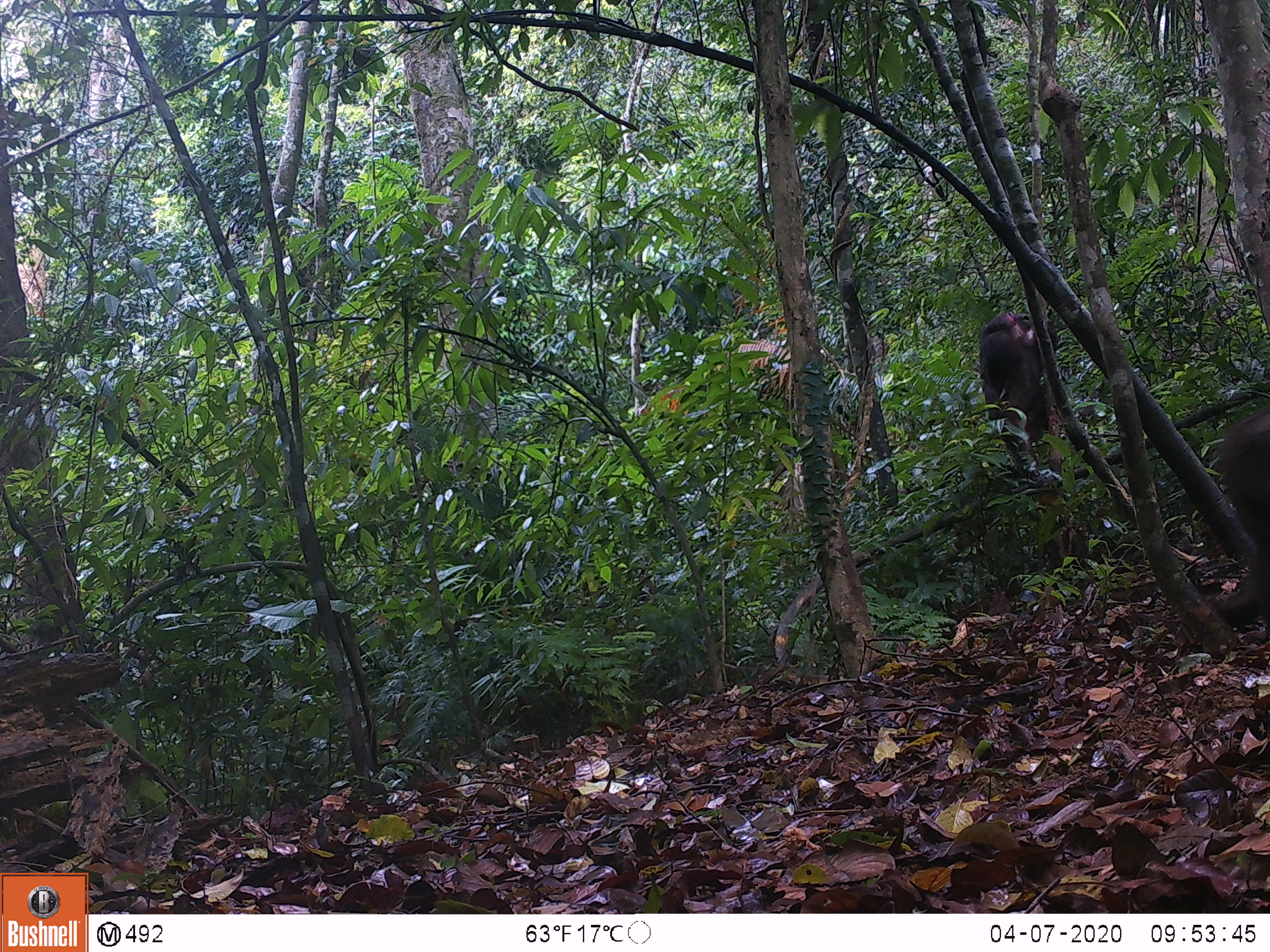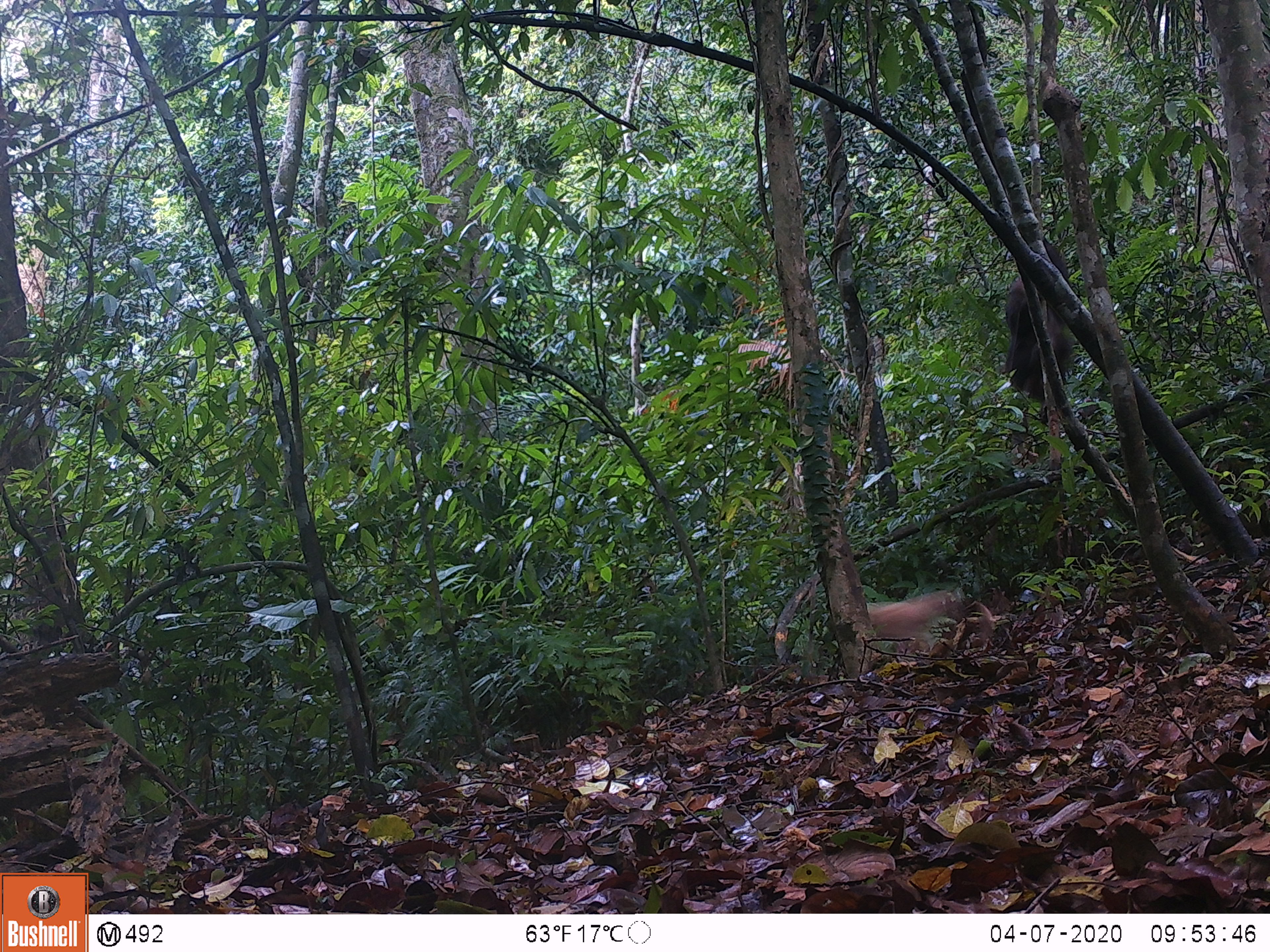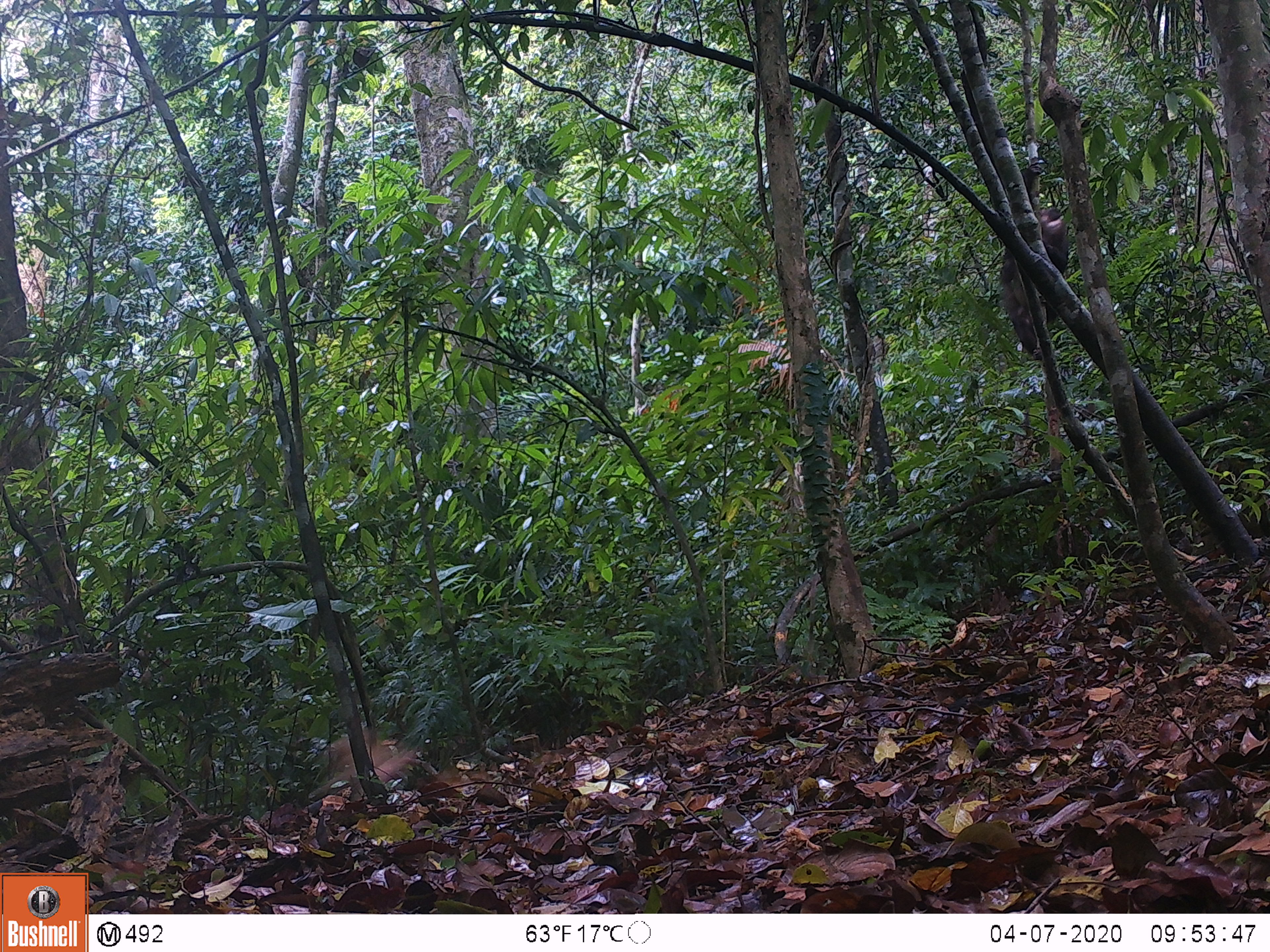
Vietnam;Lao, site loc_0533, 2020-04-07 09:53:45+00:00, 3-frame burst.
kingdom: Animalia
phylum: Chordata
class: Mammalia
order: Primates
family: Cercopithecidae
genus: Macaca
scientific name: Macaca arctoides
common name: stump-tailed macaque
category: stump tailed macaque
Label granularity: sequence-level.